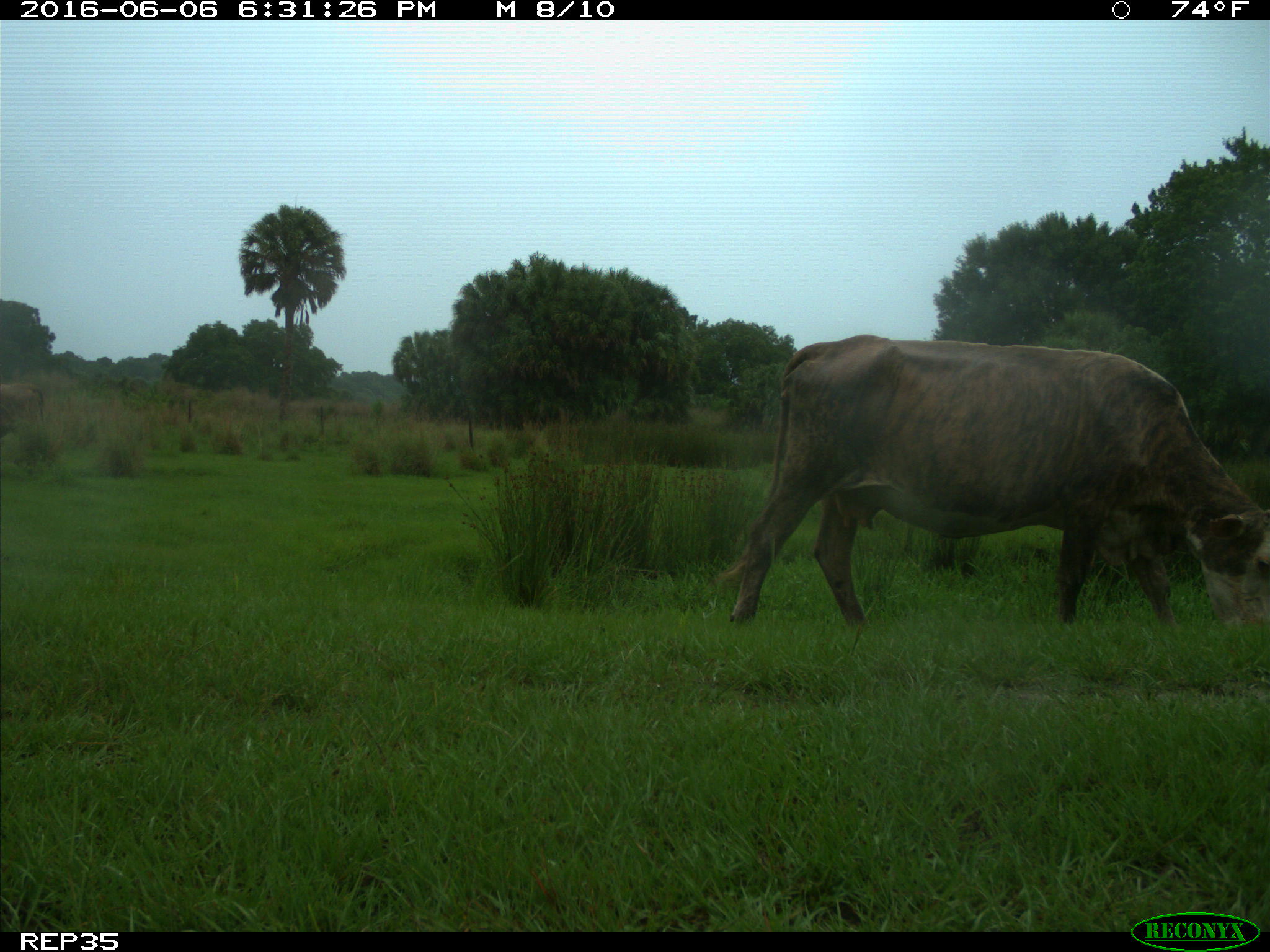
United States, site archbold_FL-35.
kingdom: Animalia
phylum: Chordata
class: Mammalia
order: Artiodactyla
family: Bovidae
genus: Bos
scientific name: Bos taurus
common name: domestic cow